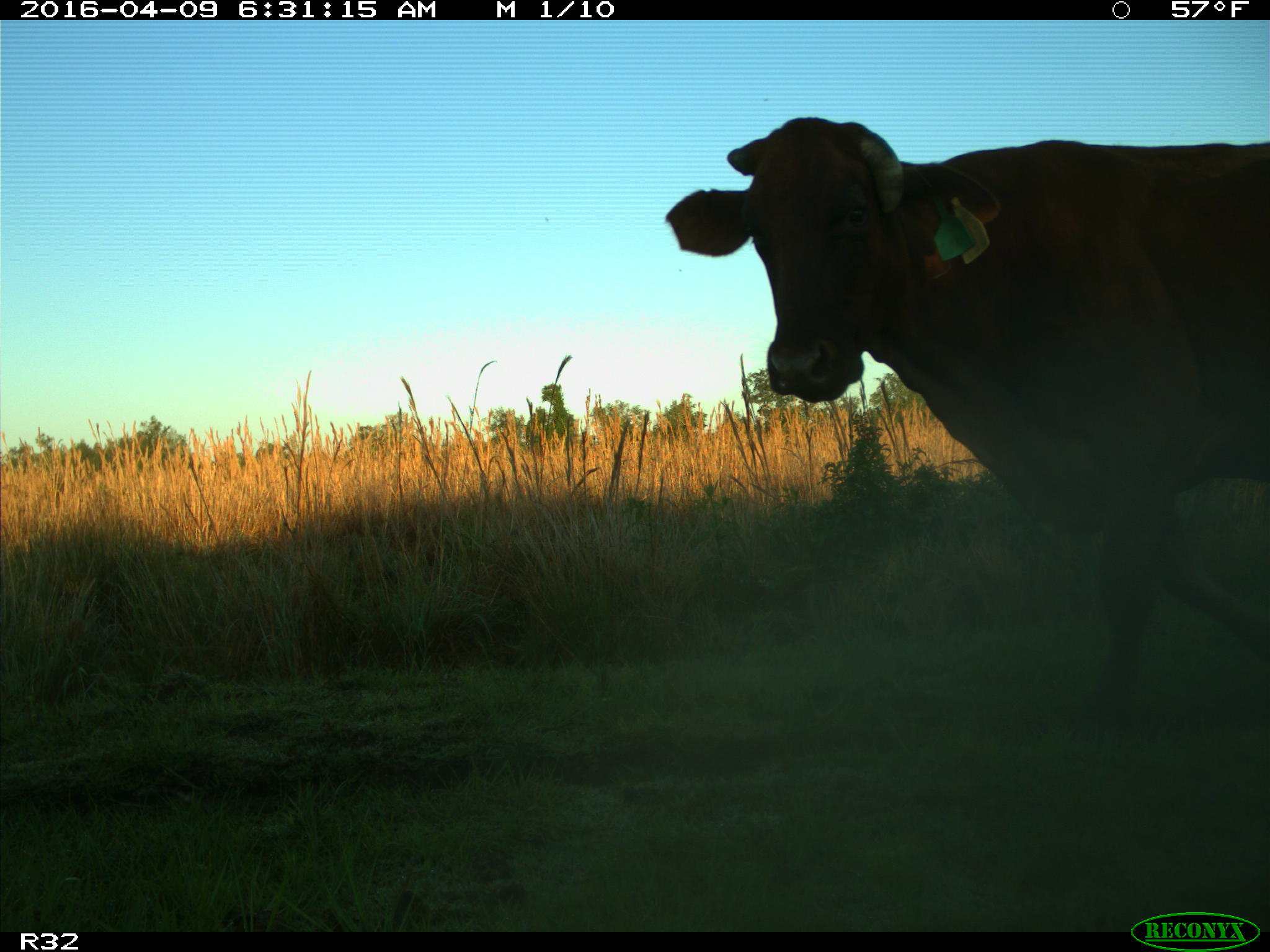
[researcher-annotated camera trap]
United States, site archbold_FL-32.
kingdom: Animalia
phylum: Chordata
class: Mammalia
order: Artiodactyla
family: Bovidae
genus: Bos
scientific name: Bos taurus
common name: domestic cow